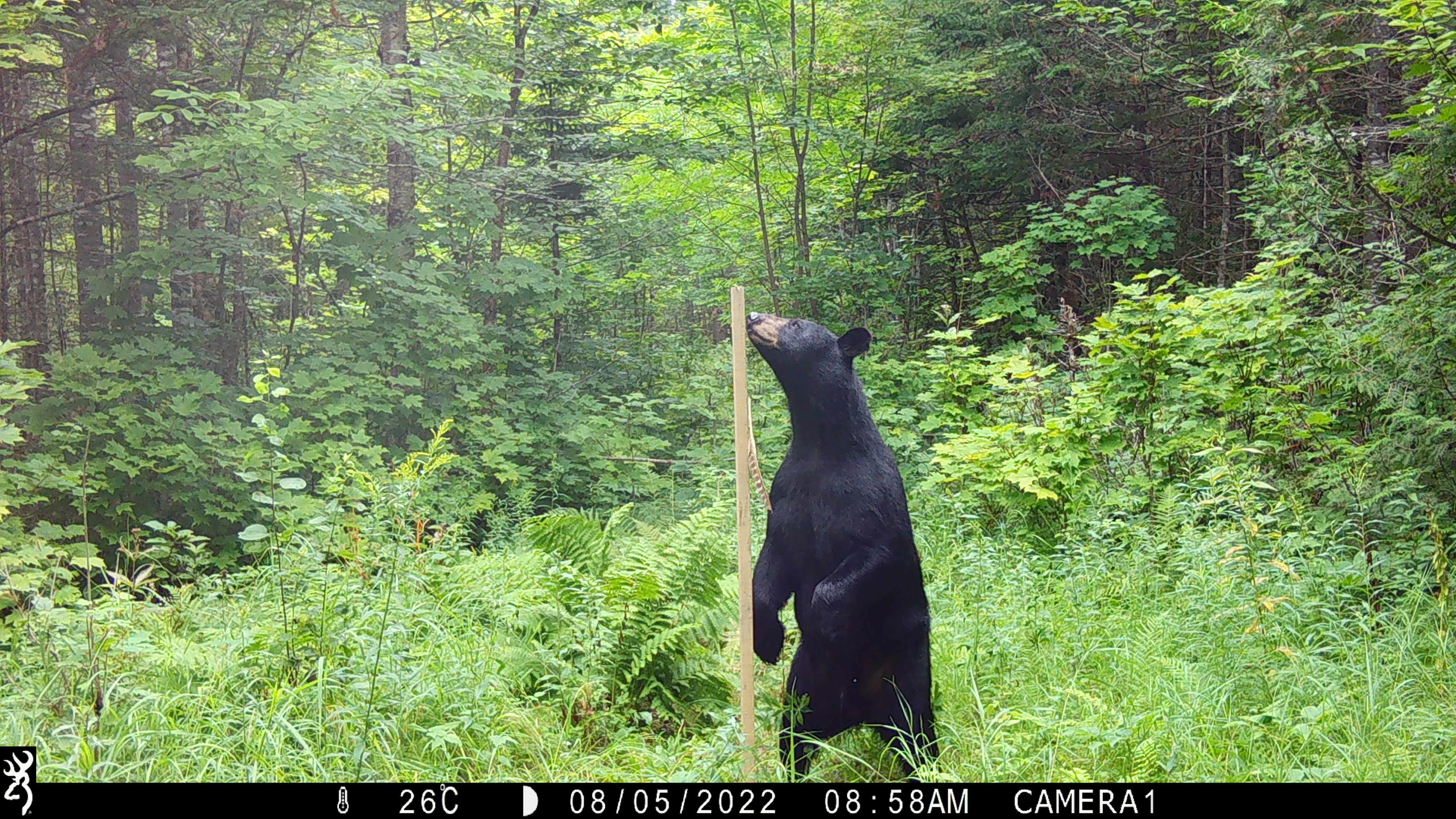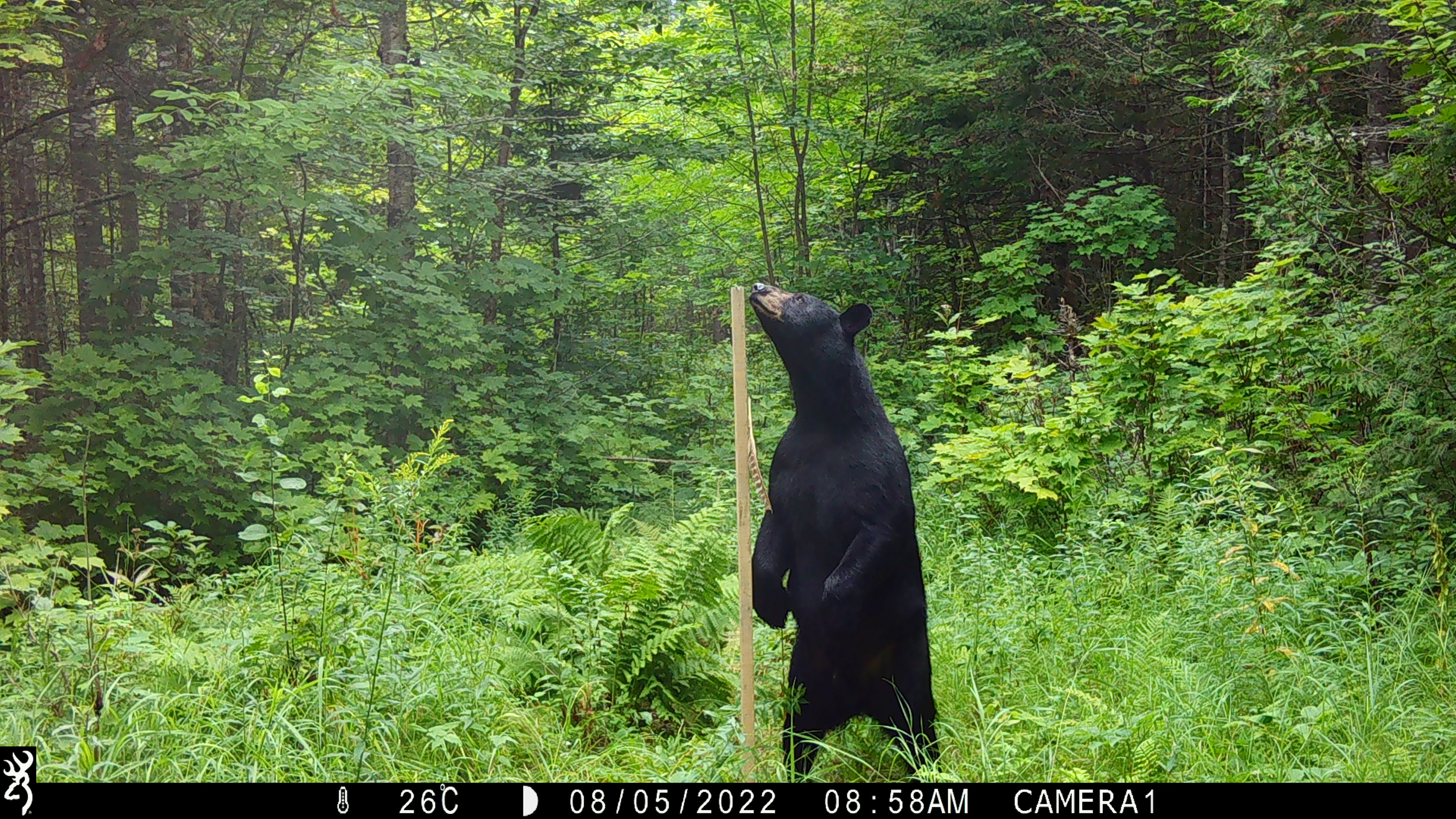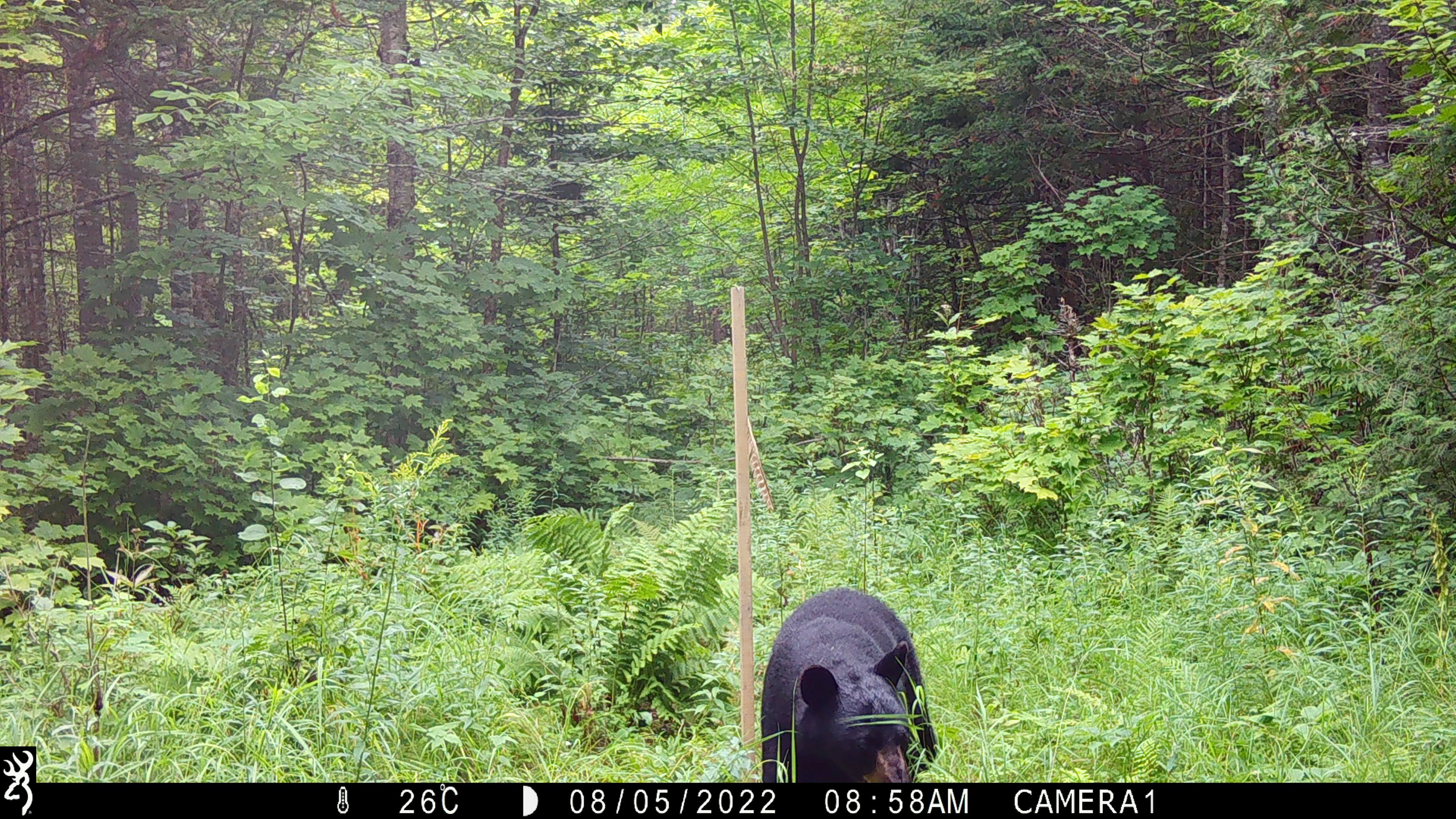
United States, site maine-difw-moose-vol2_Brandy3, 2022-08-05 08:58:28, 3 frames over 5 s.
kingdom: Animalia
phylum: Chordata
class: Mammalia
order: Carnivora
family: Ursidae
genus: Ursus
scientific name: Ursus americanus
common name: black bear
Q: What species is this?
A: Black bear (Ursus americanus).